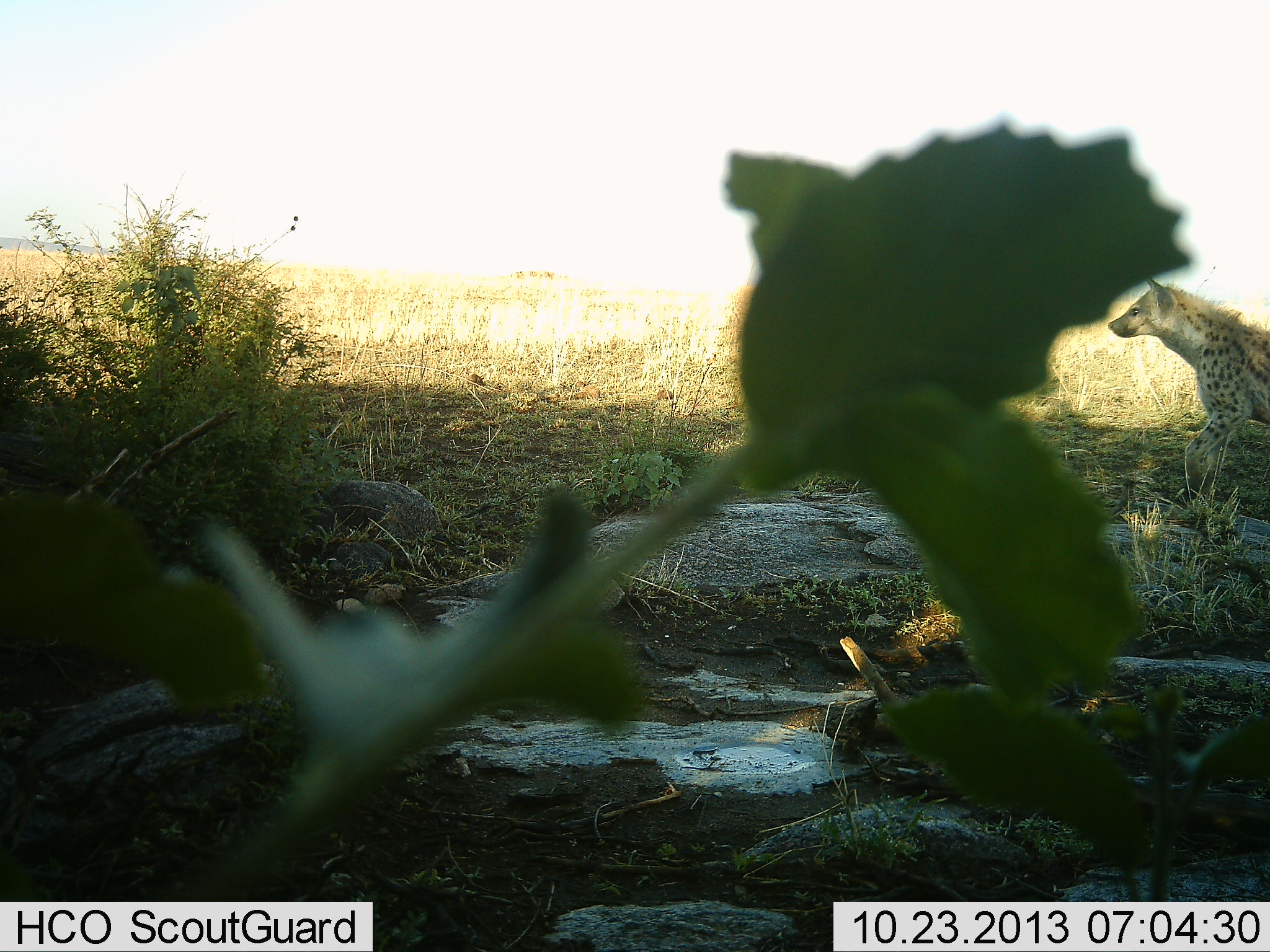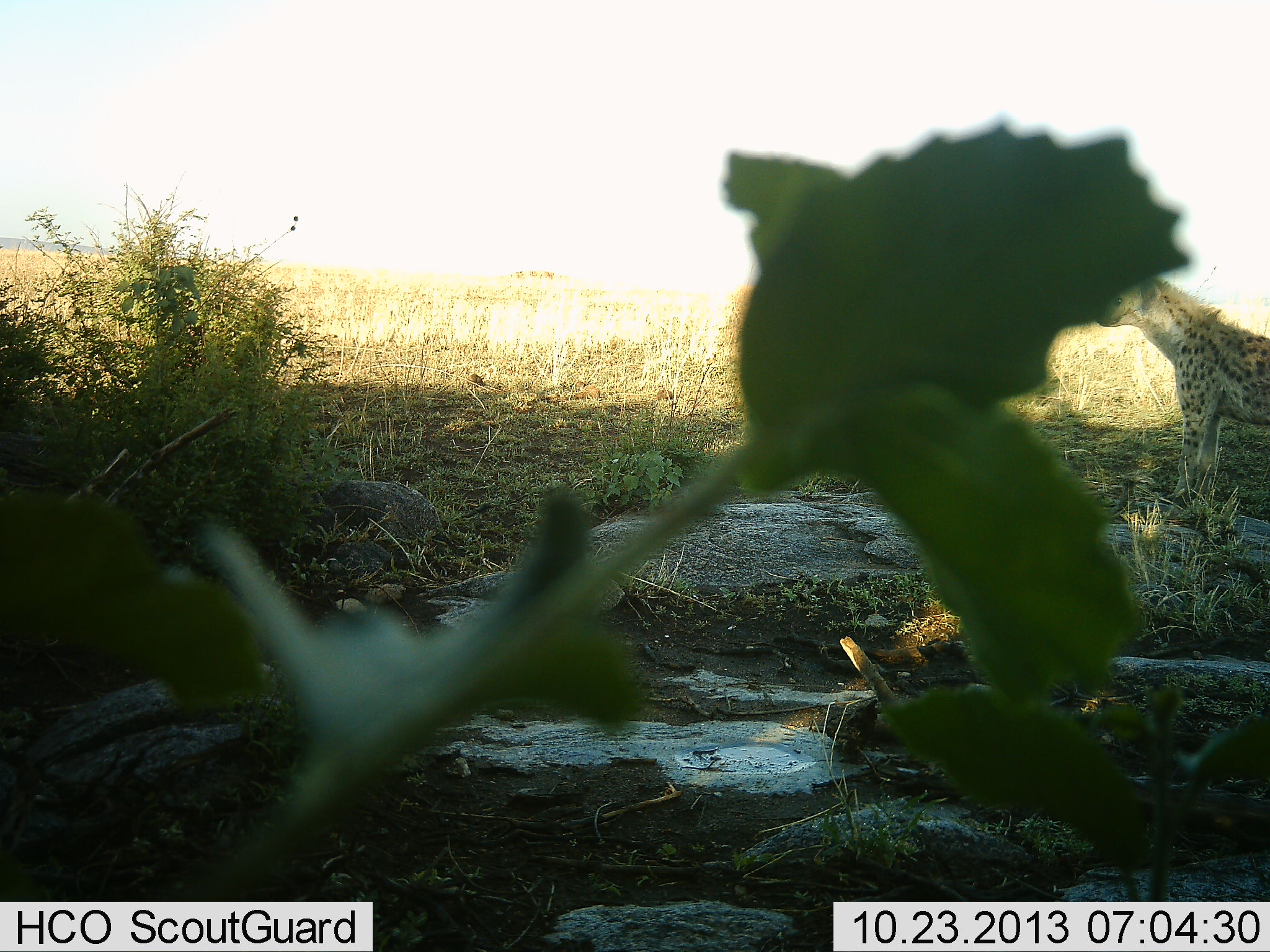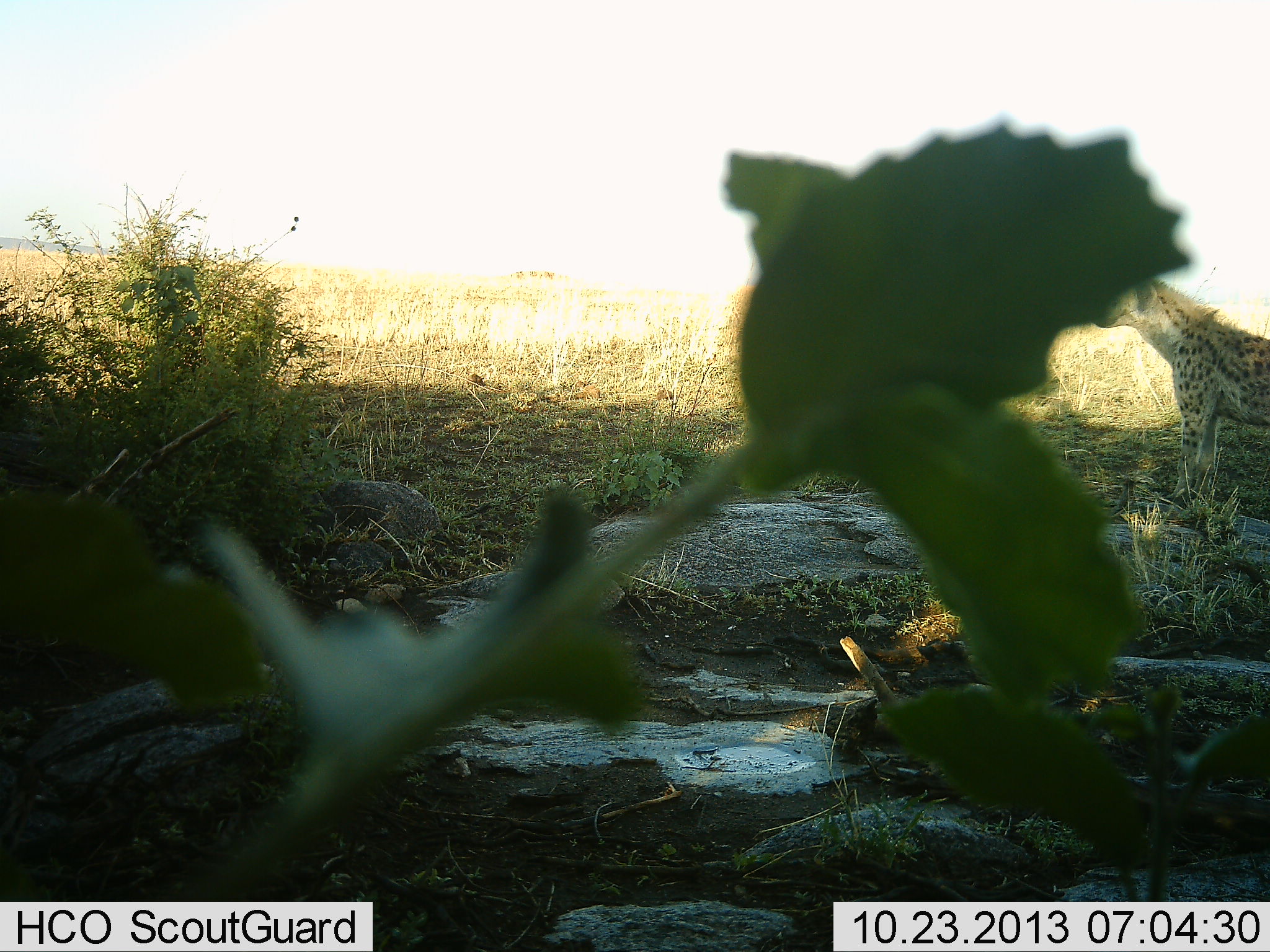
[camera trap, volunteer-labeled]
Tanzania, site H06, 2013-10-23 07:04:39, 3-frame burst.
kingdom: Animalia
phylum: Chordata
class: Mammalia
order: Carnivora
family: Hyaenidae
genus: Crocuta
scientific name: Crocuta crocuta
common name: spotted hyena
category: hyenaspotted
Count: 1.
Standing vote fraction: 91%.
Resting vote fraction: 5%.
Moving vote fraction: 5%.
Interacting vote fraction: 0%.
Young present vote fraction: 0%.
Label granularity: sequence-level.